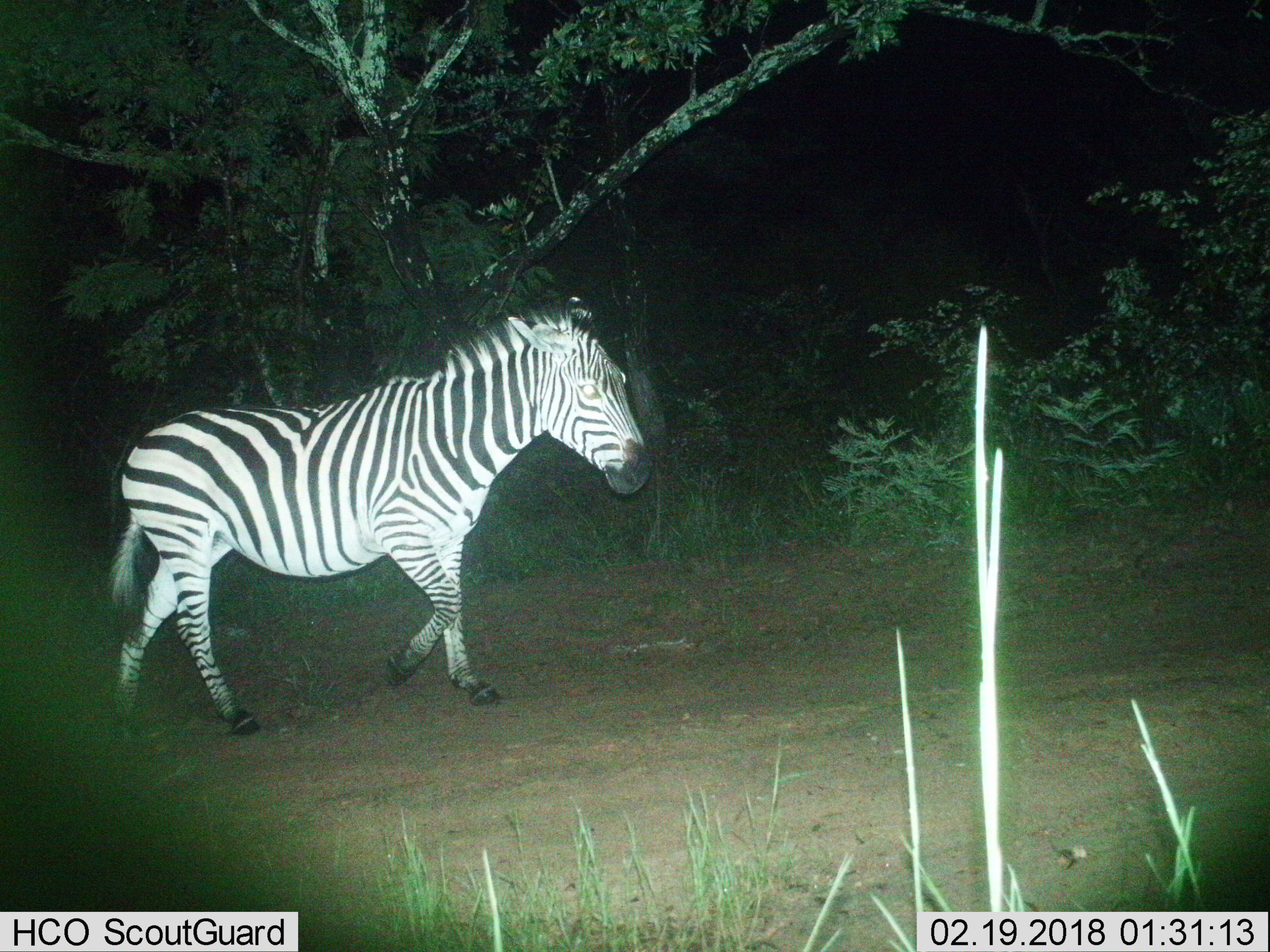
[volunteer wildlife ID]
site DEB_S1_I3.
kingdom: Animalia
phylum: Chordata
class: Mammalia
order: Perissodactyla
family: Equidae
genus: Equus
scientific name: Equus quagga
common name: plains zebra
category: zebraplains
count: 1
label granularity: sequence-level